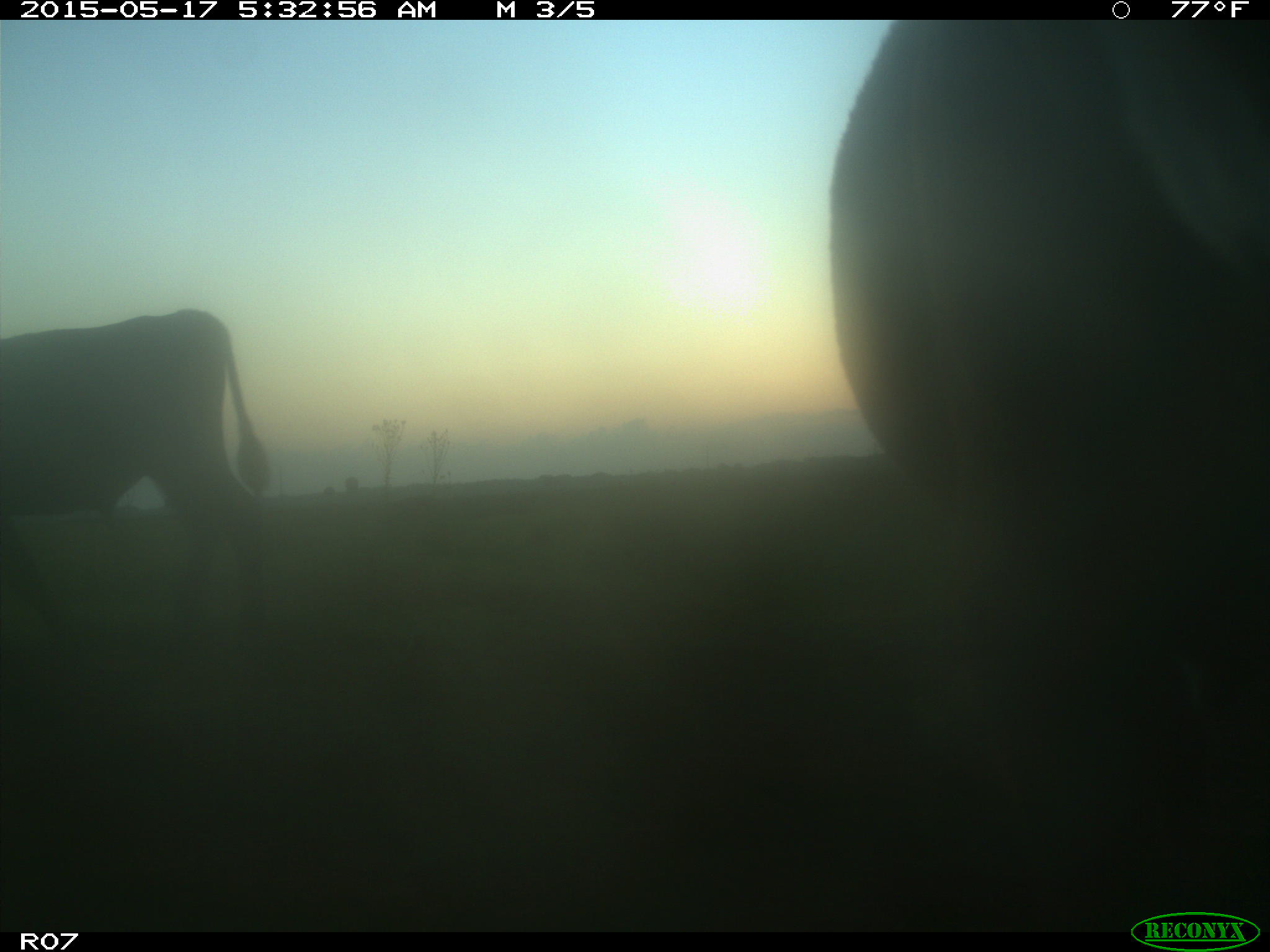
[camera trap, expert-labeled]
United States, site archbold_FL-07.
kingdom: Animalia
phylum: Chordata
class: Mammalia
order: Artiodactyla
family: Bovidae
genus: Bos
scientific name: Bos taurus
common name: domestic cow